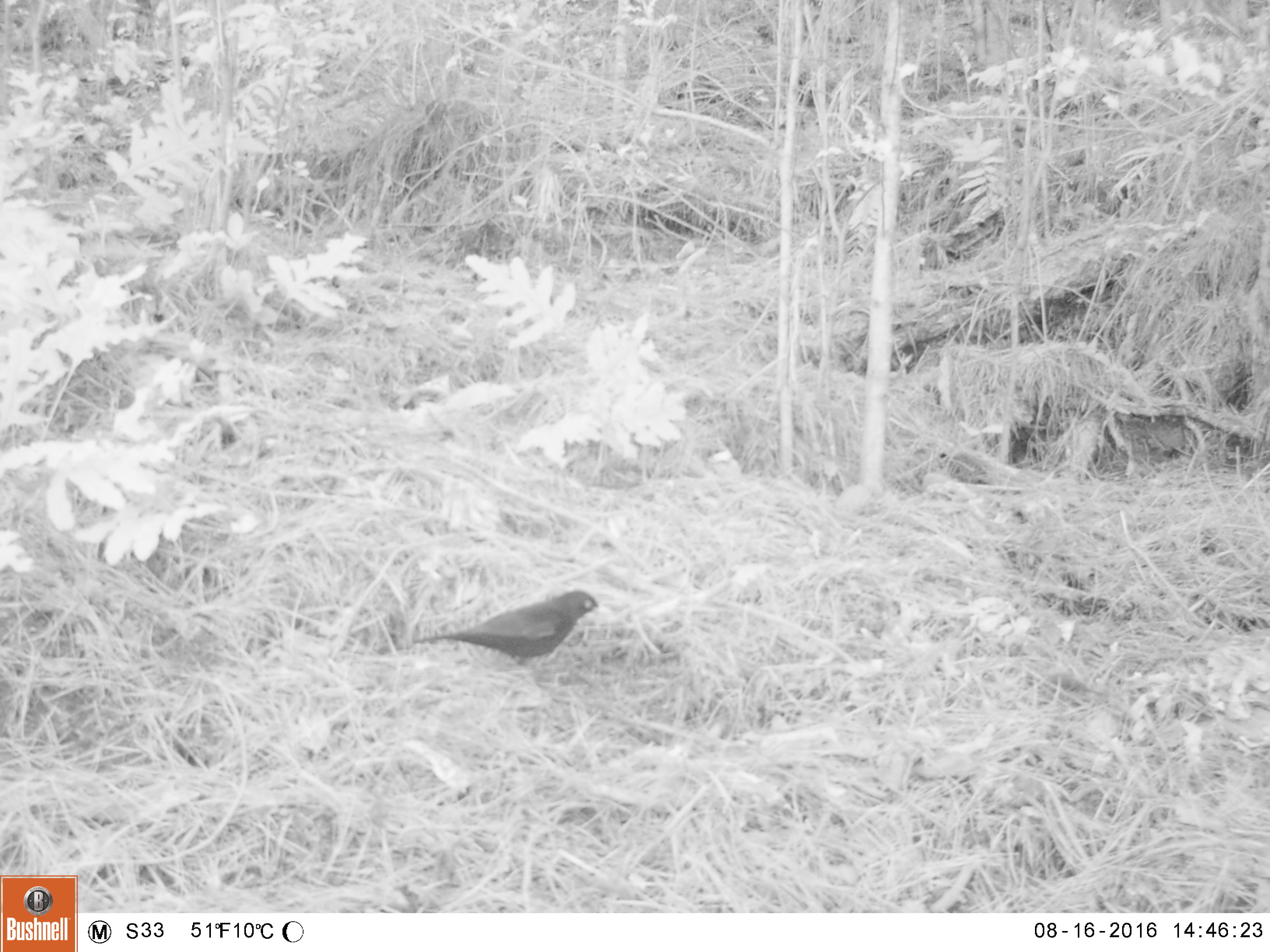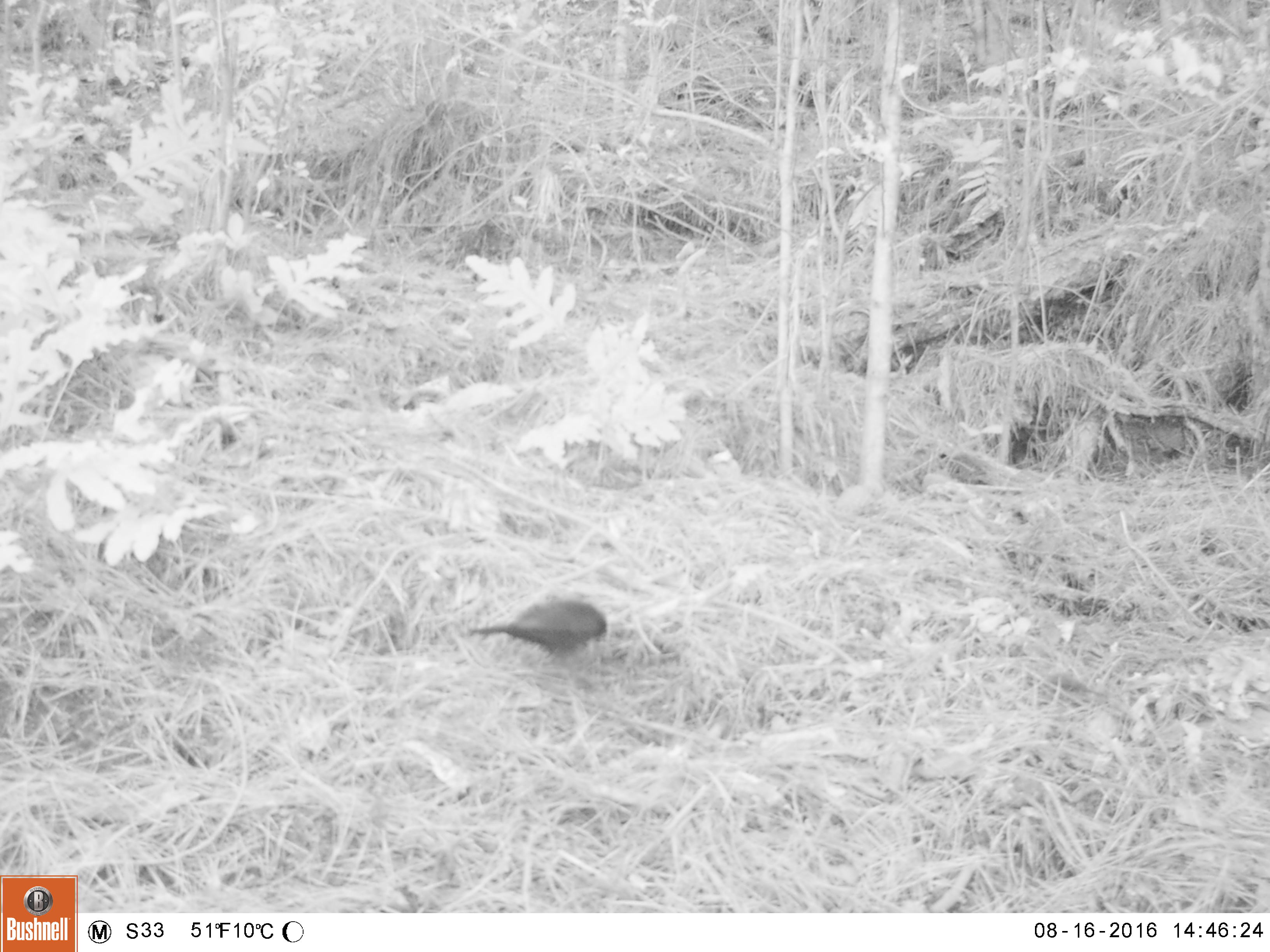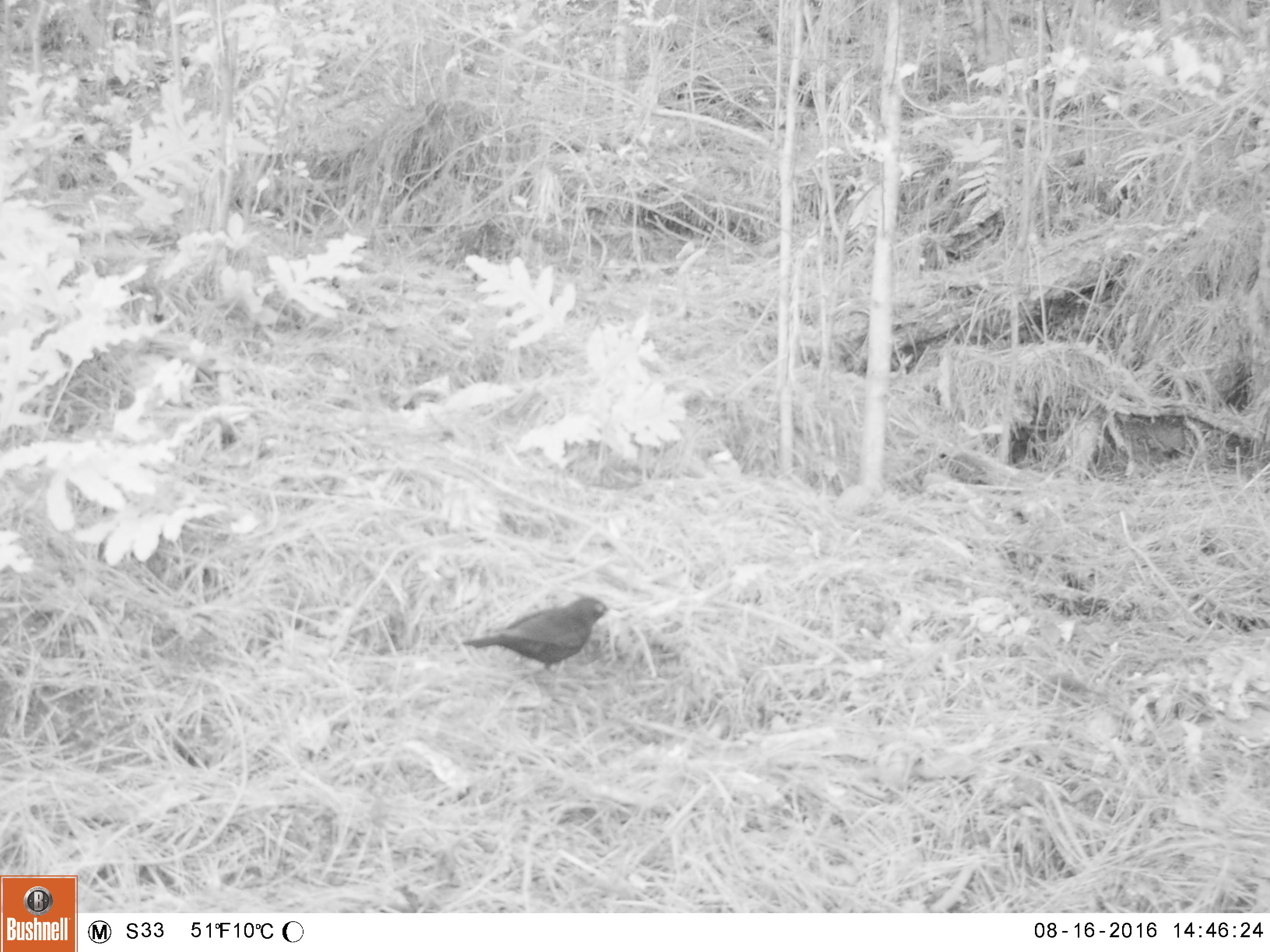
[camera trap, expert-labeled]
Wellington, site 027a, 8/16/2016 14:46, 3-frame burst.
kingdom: Animalia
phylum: Chordata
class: Aves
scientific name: Aves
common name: bird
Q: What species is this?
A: Bird (Aves).